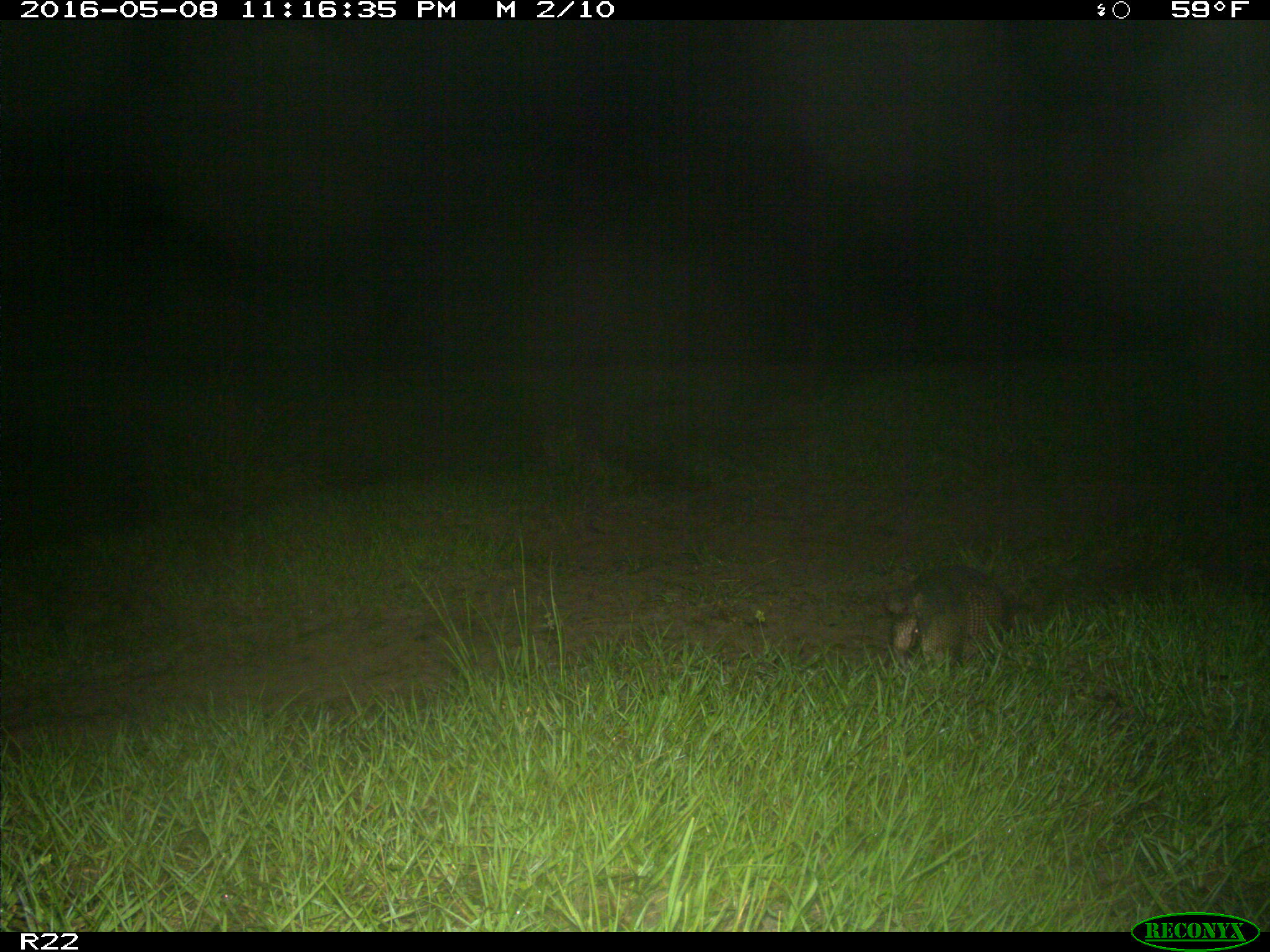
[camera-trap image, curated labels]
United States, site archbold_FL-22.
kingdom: Animalia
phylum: Chordata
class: Mammalia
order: Cingulata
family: Dasypodidae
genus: Dasypus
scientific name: Dasypus novemcinctus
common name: nine-banded armadillo